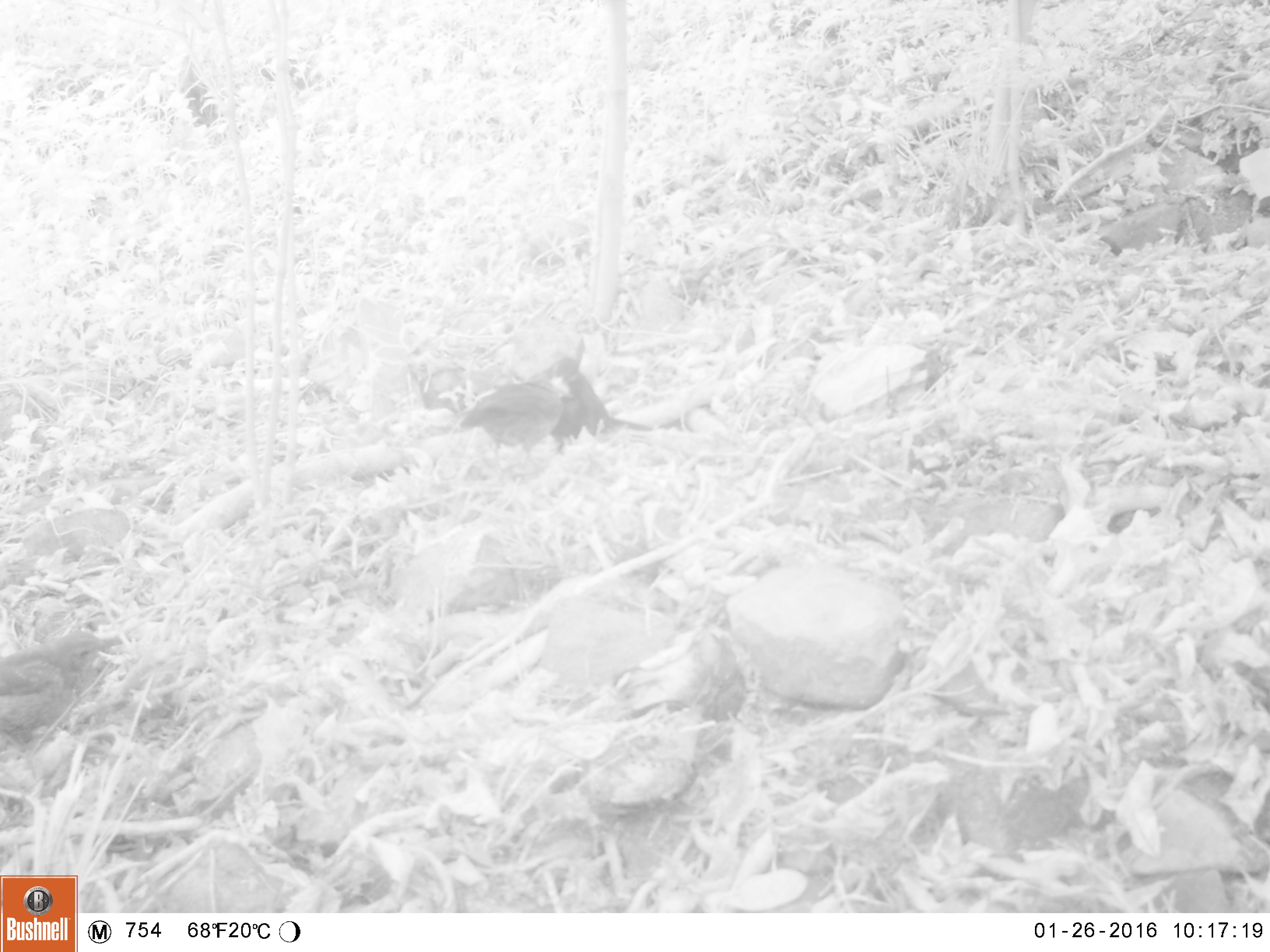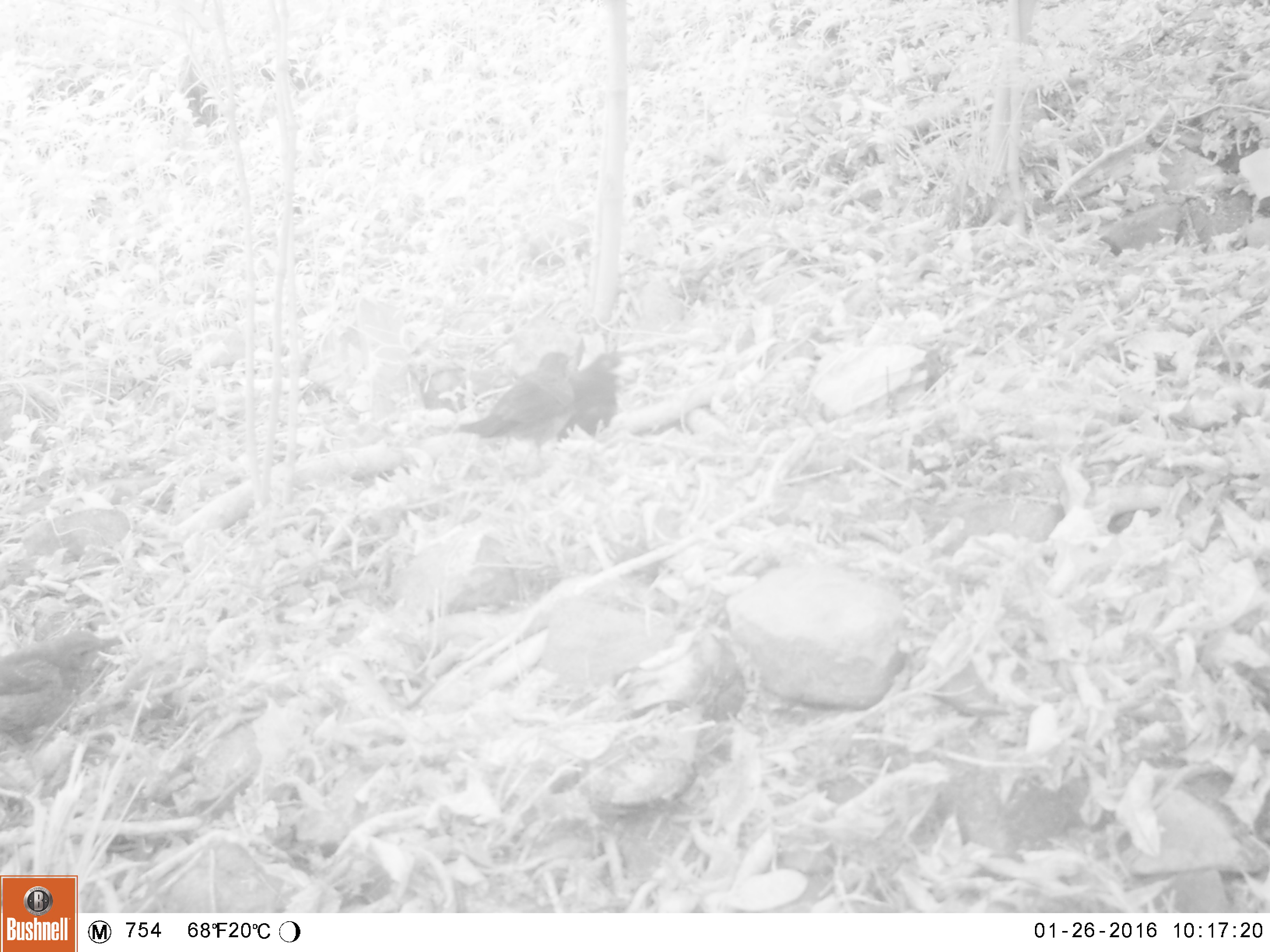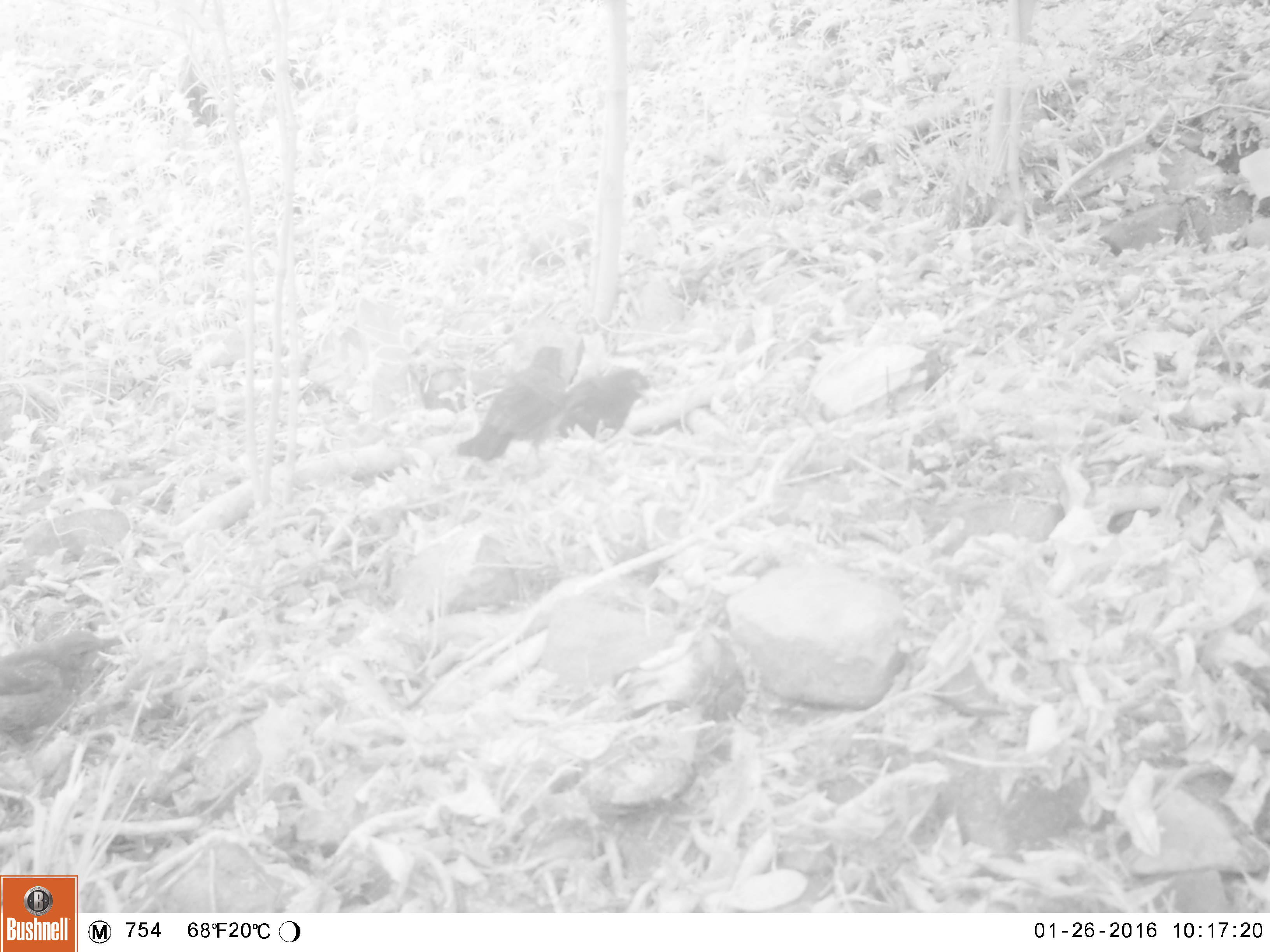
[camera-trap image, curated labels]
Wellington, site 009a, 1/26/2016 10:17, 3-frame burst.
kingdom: Animalia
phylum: Chordata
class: Aves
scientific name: Aves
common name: bird